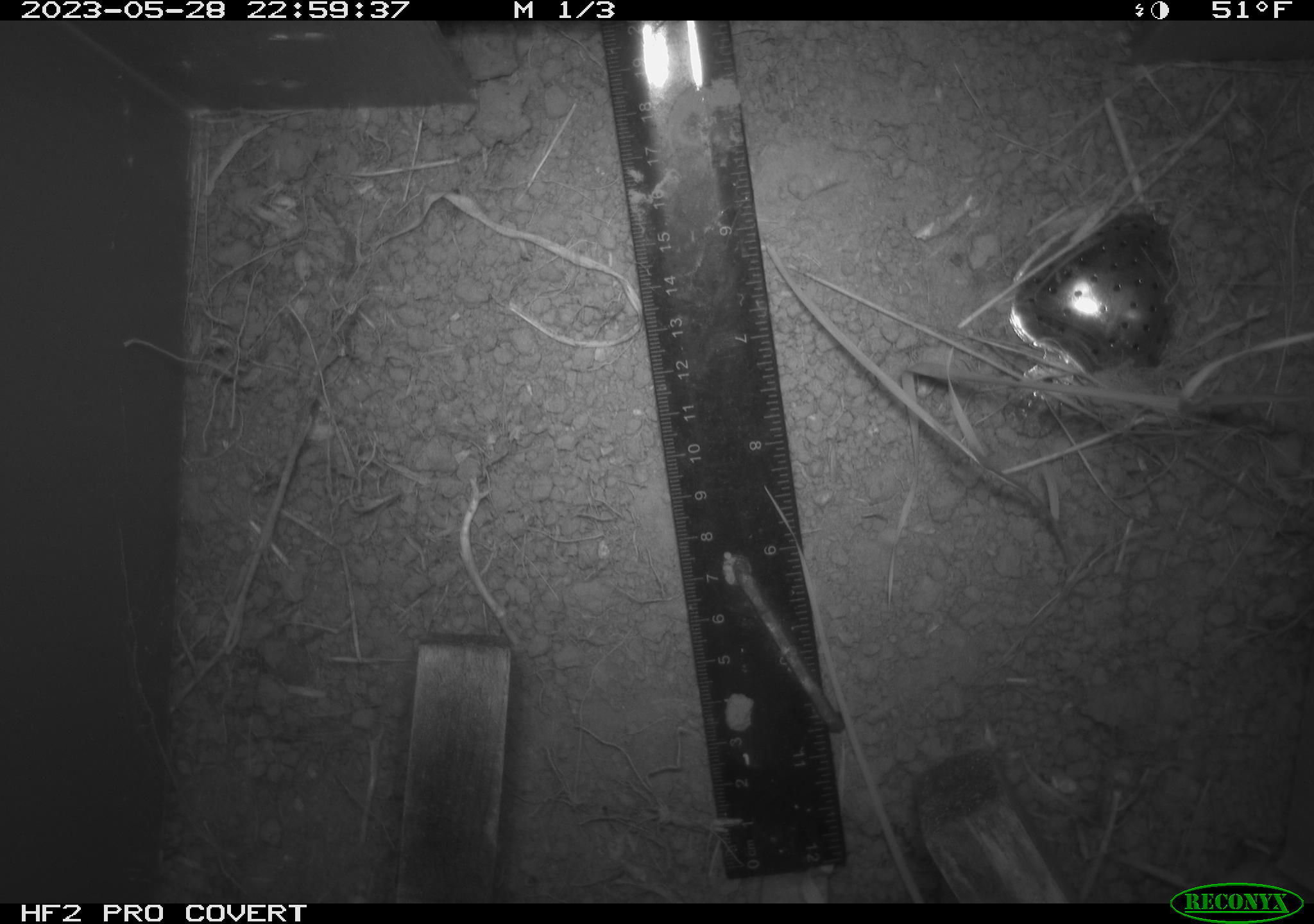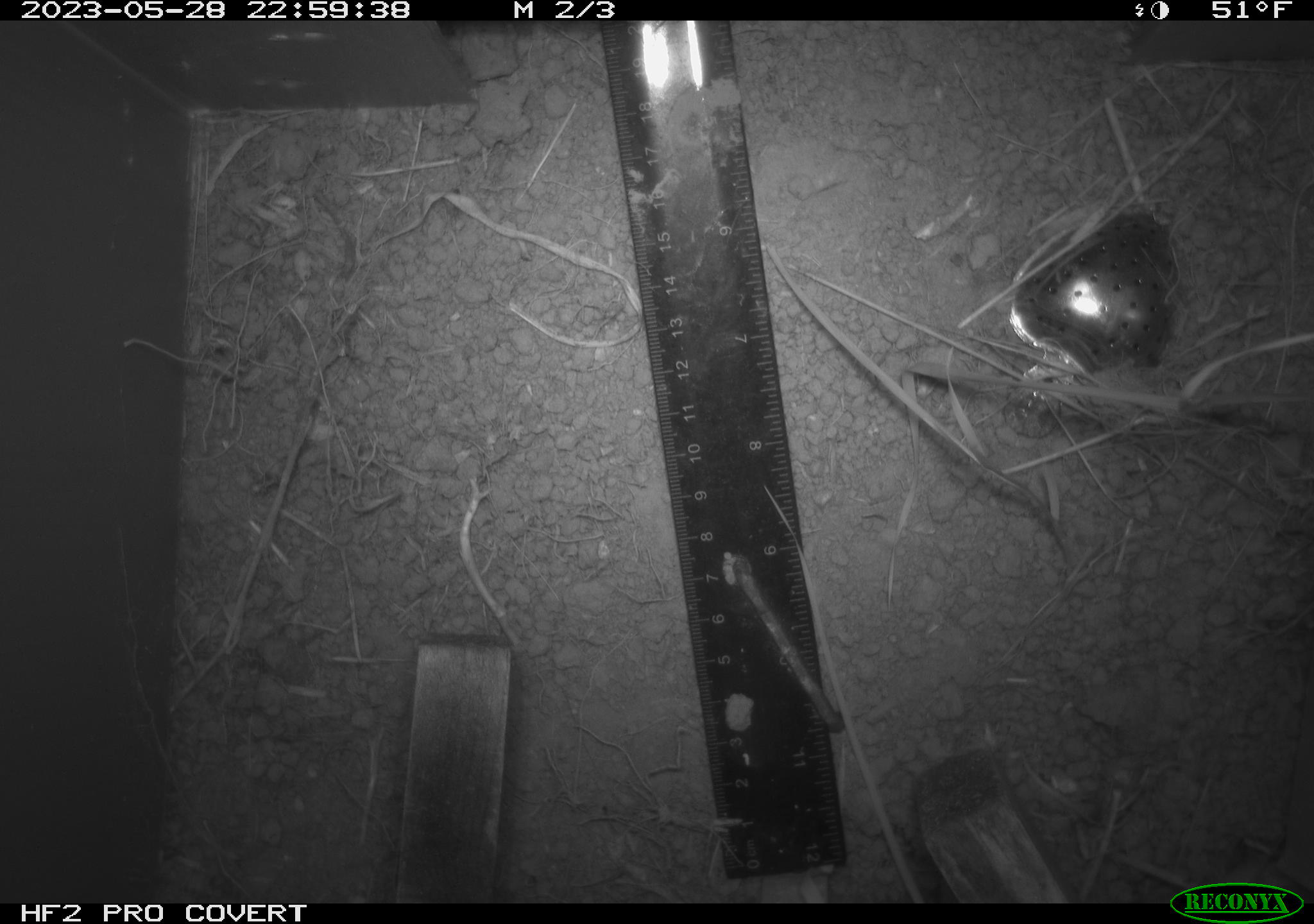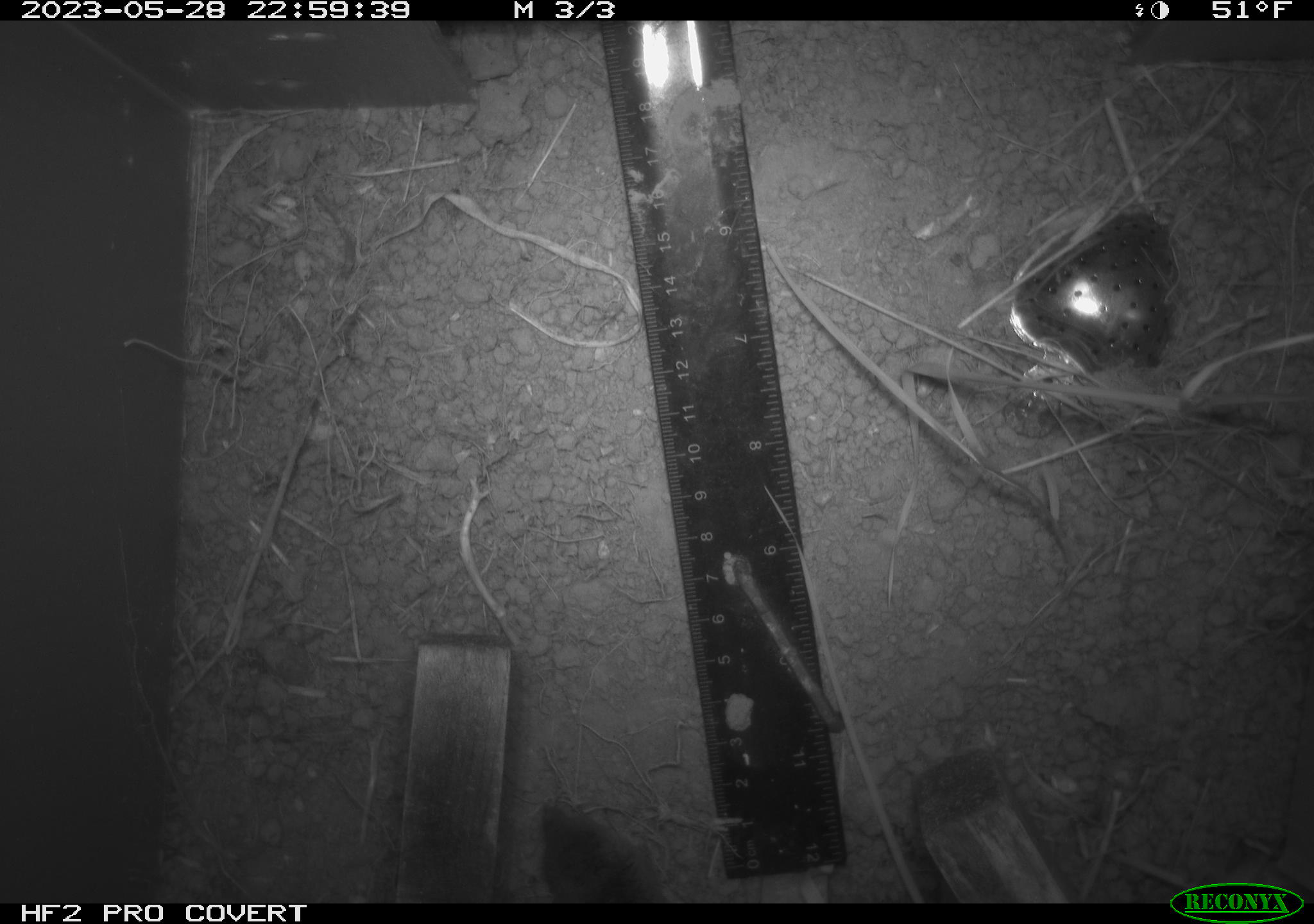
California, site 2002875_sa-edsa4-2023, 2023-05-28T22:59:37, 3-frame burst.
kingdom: Animalia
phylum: Chordata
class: Mammalia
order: Eulipotyphla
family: Soricidae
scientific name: Soricidae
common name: shrews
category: soricidae family